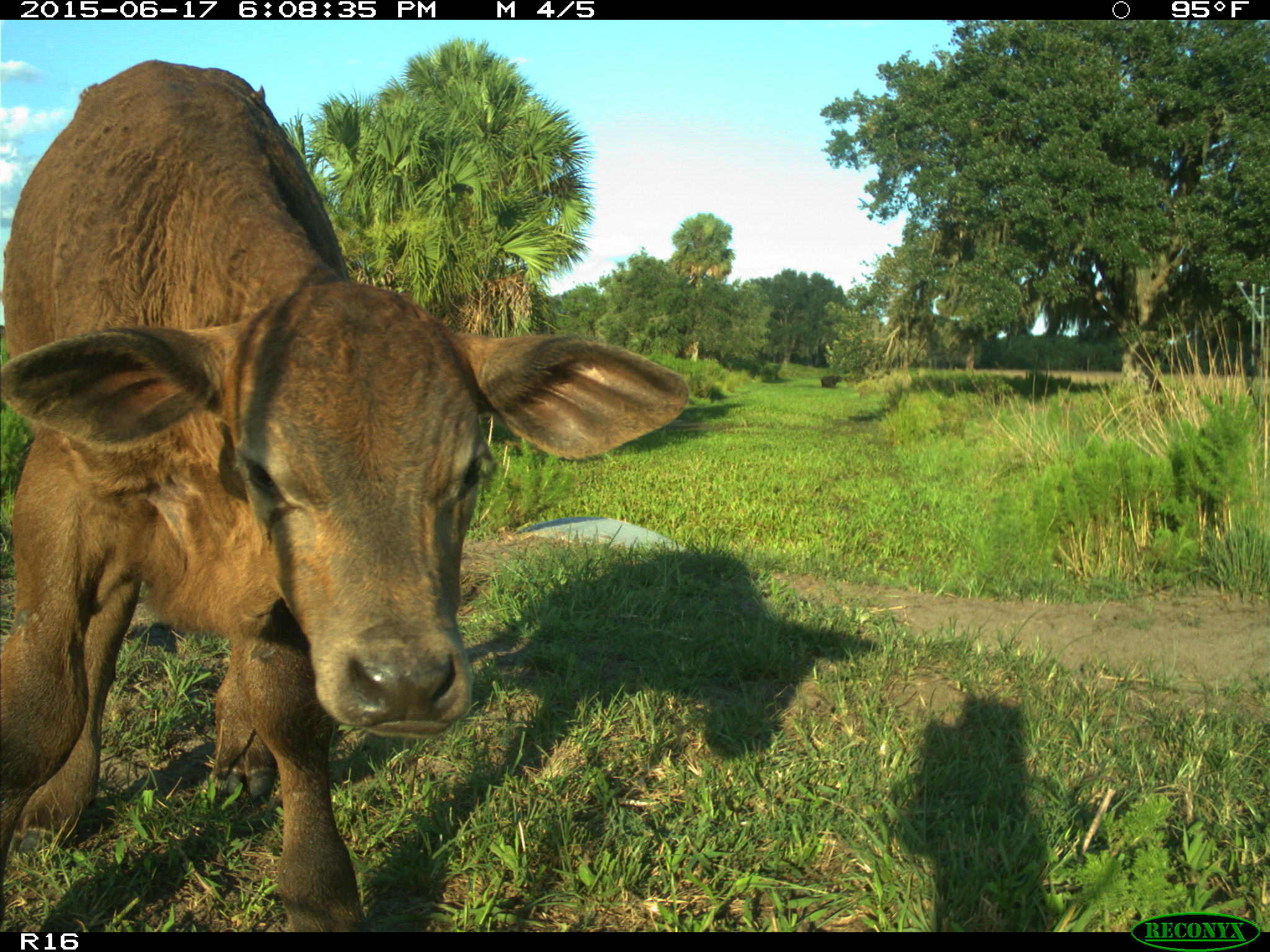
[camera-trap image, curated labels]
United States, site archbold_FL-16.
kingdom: Animalia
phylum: Chordata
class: Mammalia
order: Artiodactyla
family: Bovidae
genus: Bos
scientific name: Bos taurus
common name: domestic cow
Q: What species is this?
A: Bos taurus (domestic cow).